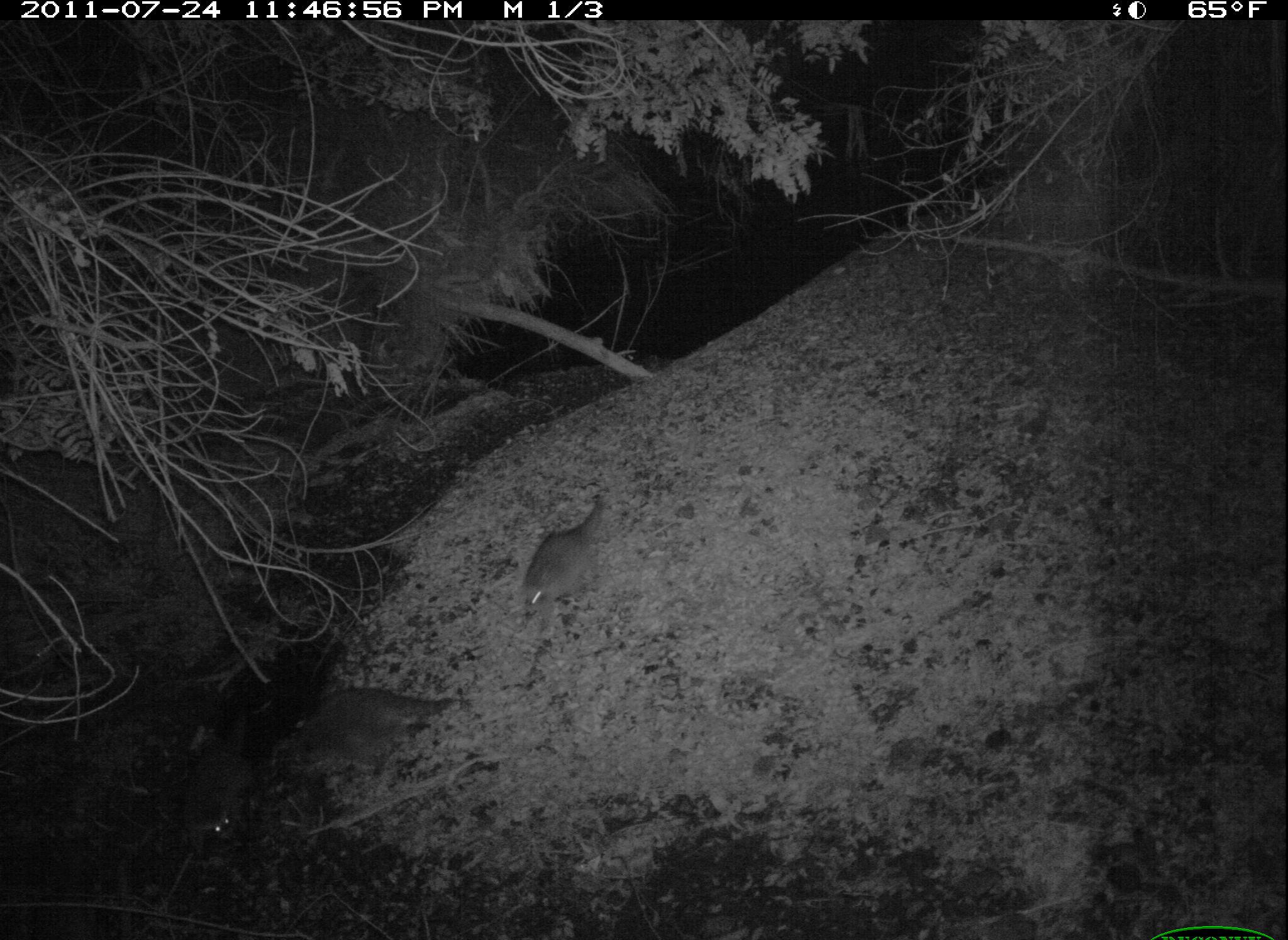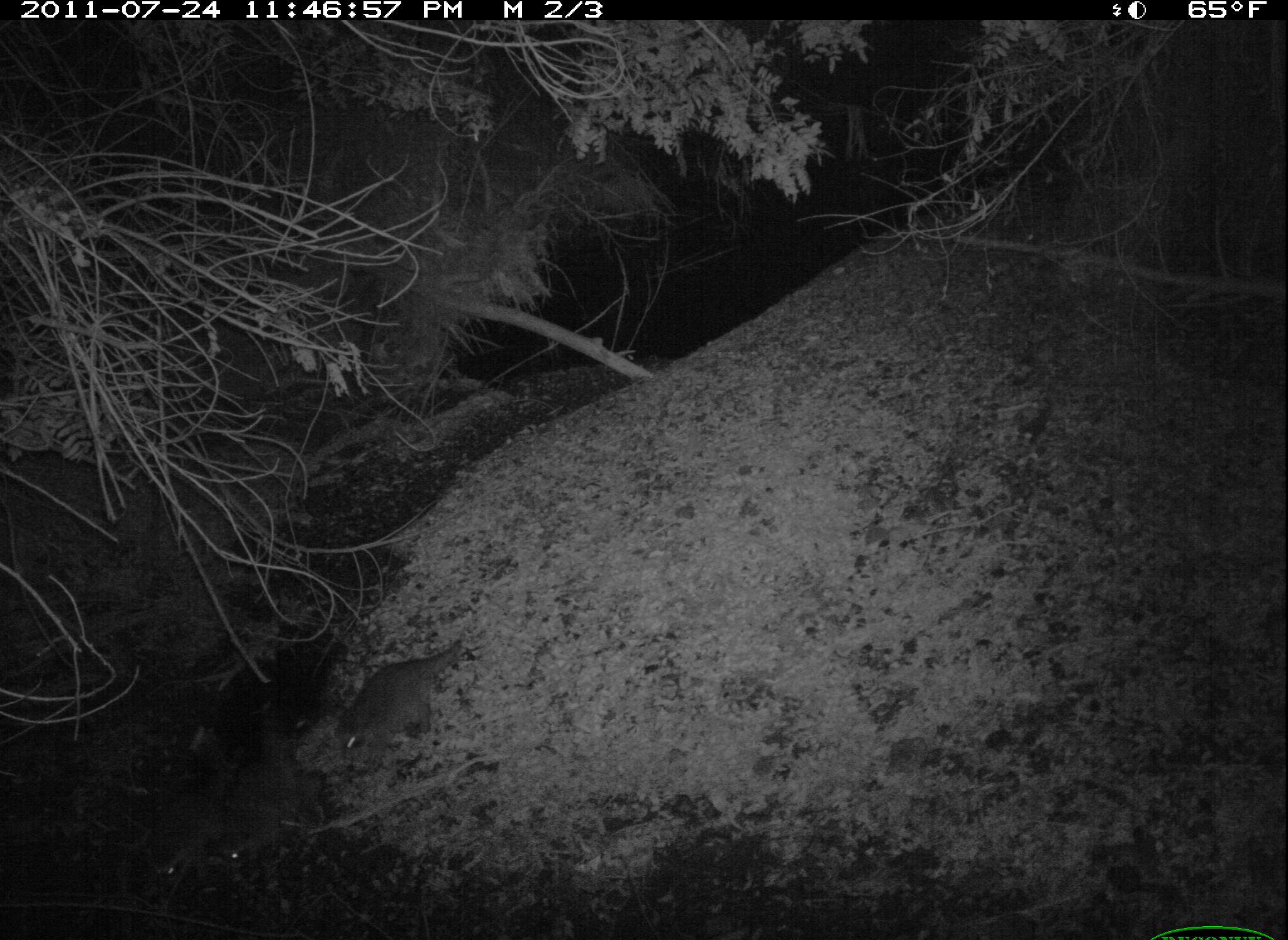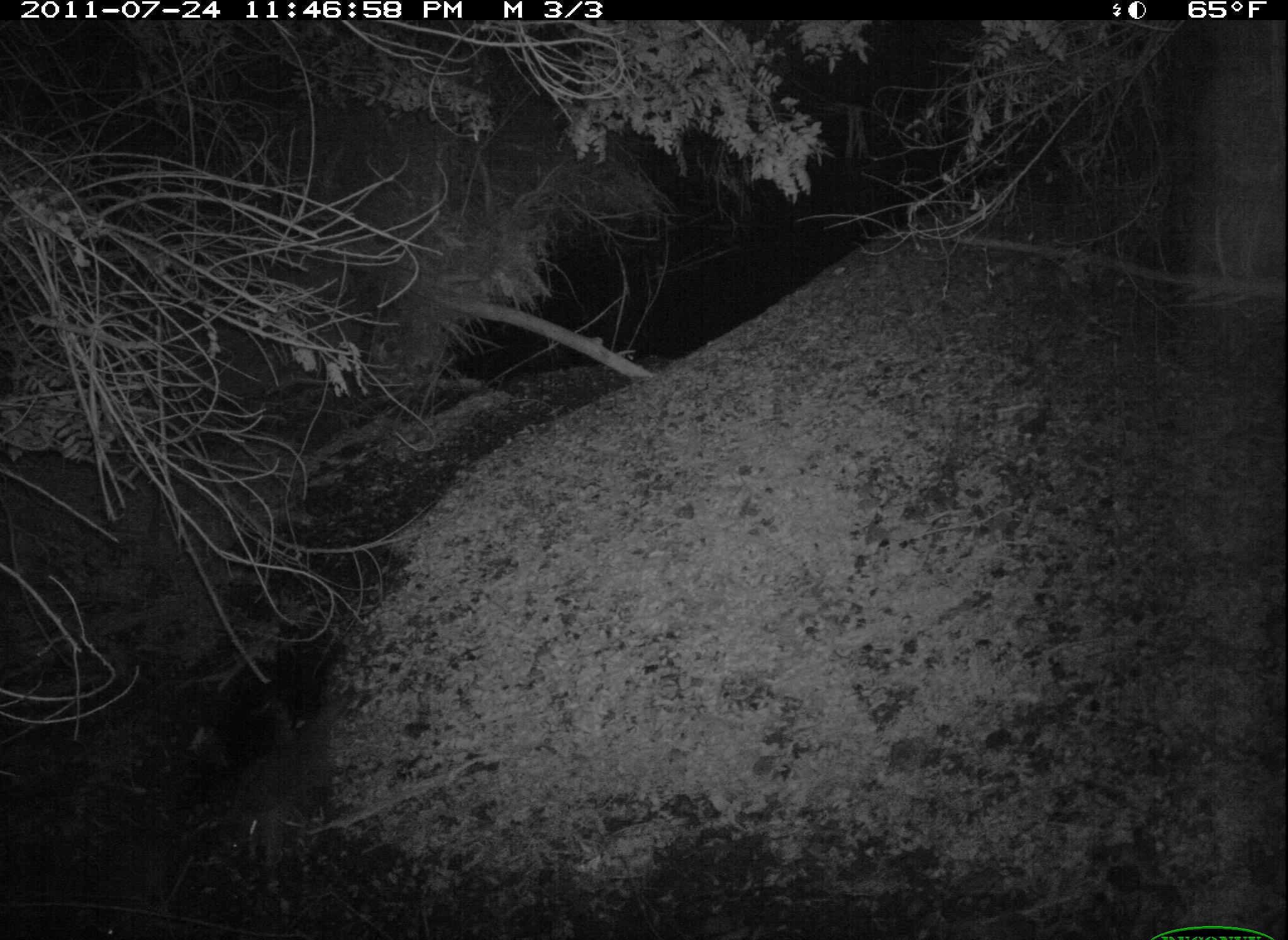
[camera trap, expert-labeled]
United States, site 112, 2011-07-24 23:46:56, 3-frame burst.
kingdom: Animalia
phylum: Chordata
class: Mammalia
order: Carnivora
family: Procyonidae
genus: Procyon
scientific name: Procyon lotor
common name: raccoon